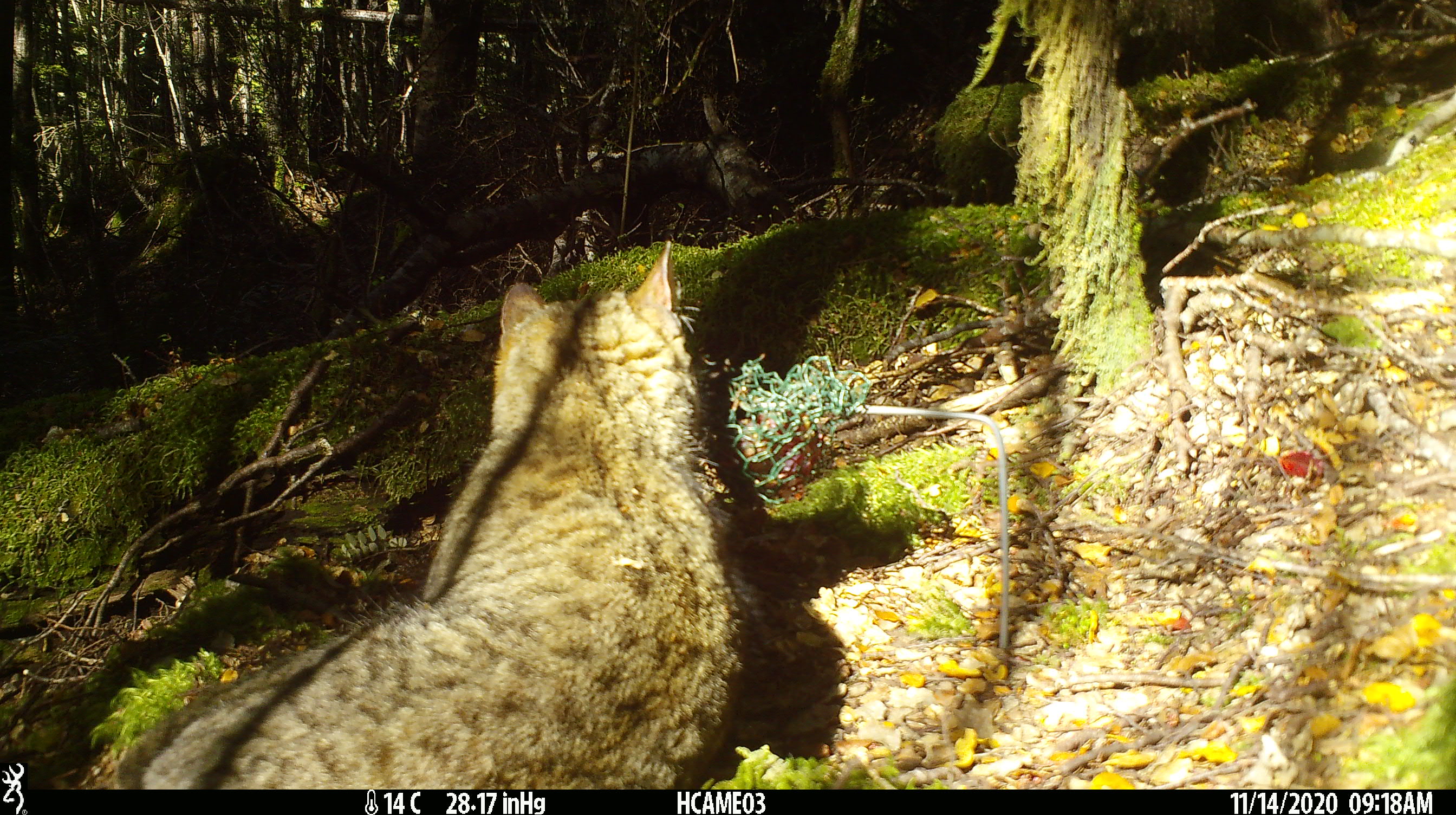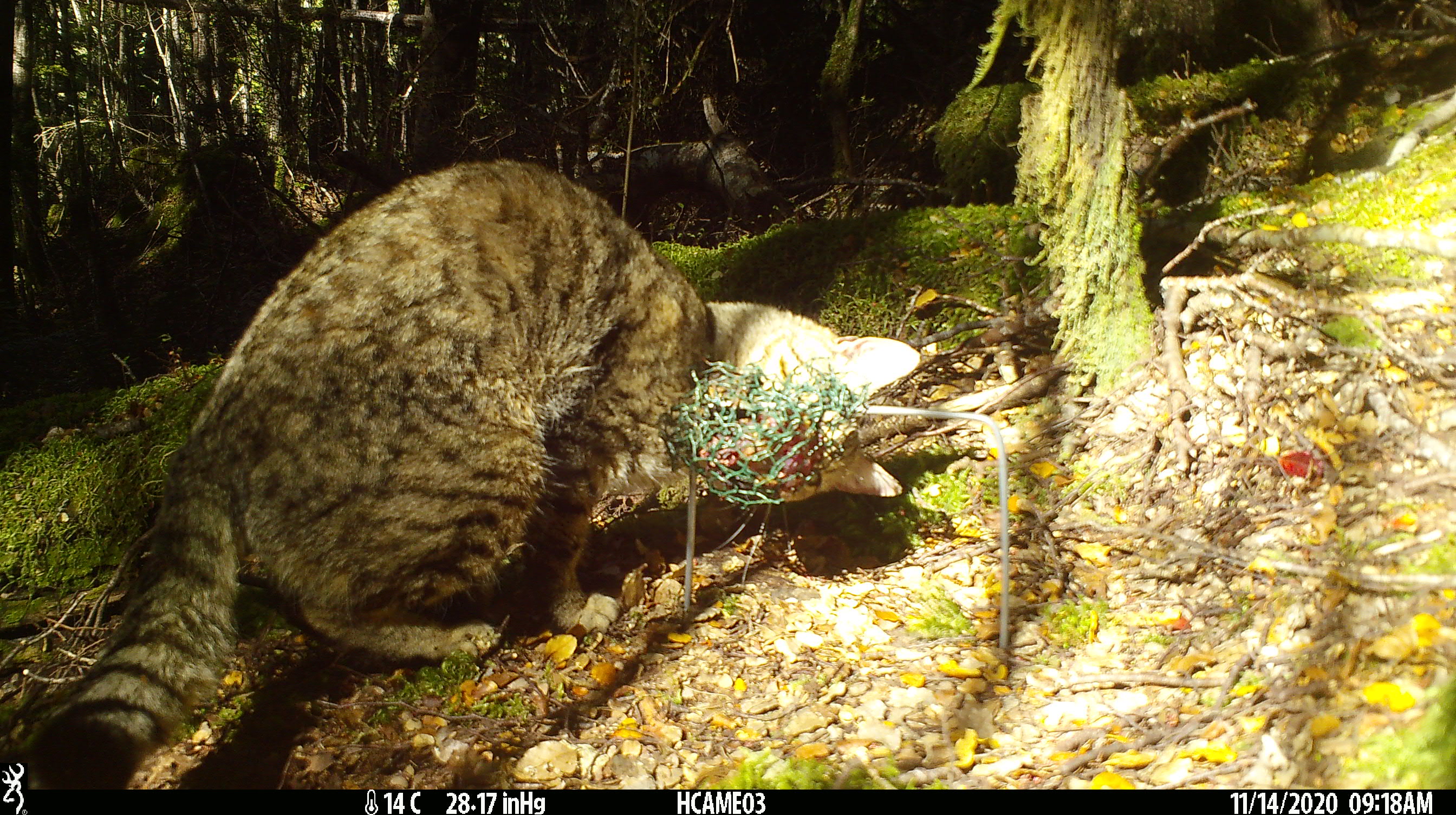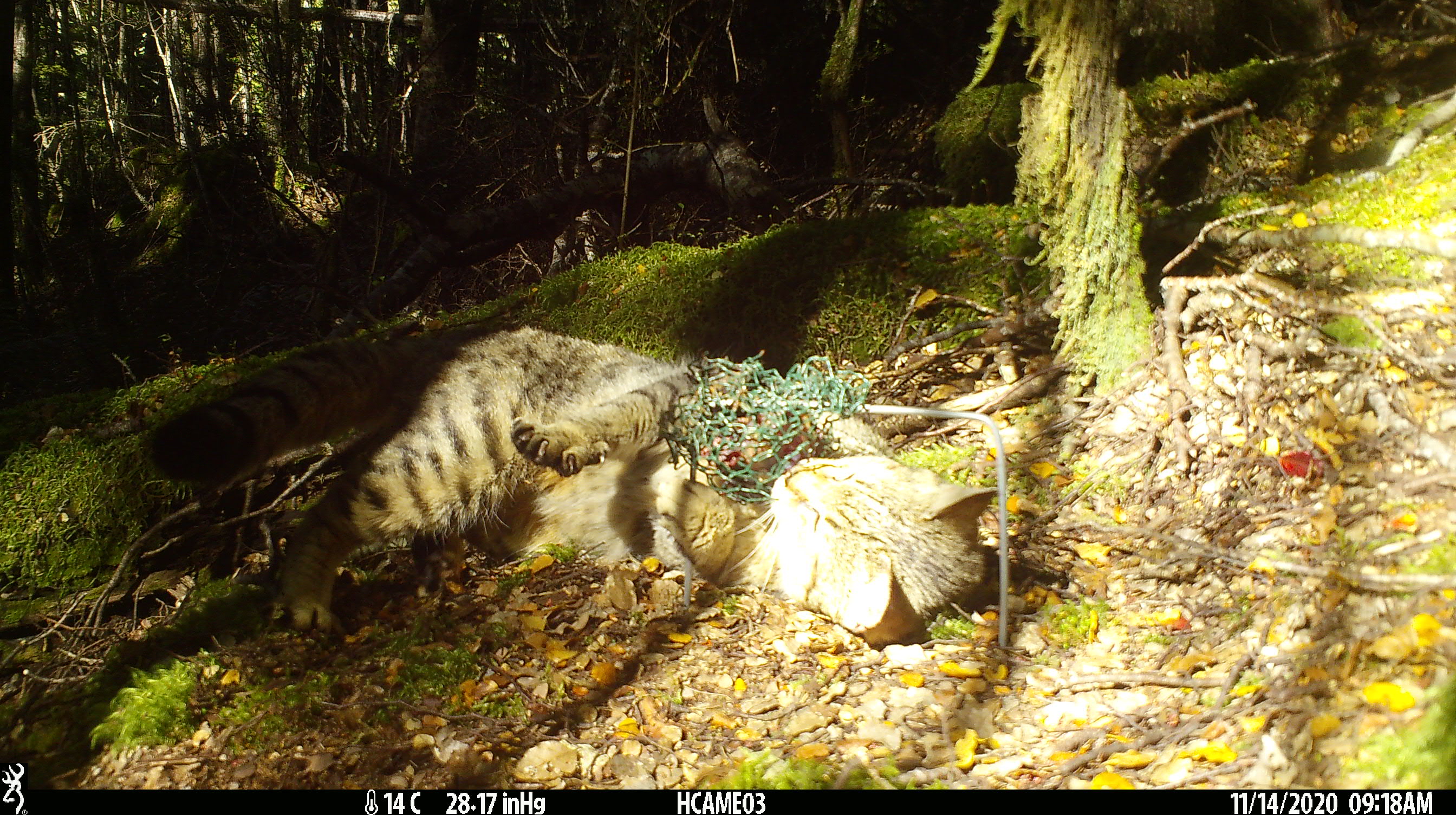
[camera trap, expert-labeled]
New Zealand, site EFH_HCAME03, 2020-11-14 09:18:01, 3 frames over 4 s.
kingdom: Animalia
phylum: Chordata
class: Mammalia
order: Carnivora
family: Felidae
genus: Felis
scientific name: Felis catus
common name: domestic cat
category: cat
Cat (domestic cat) (Felis catus).